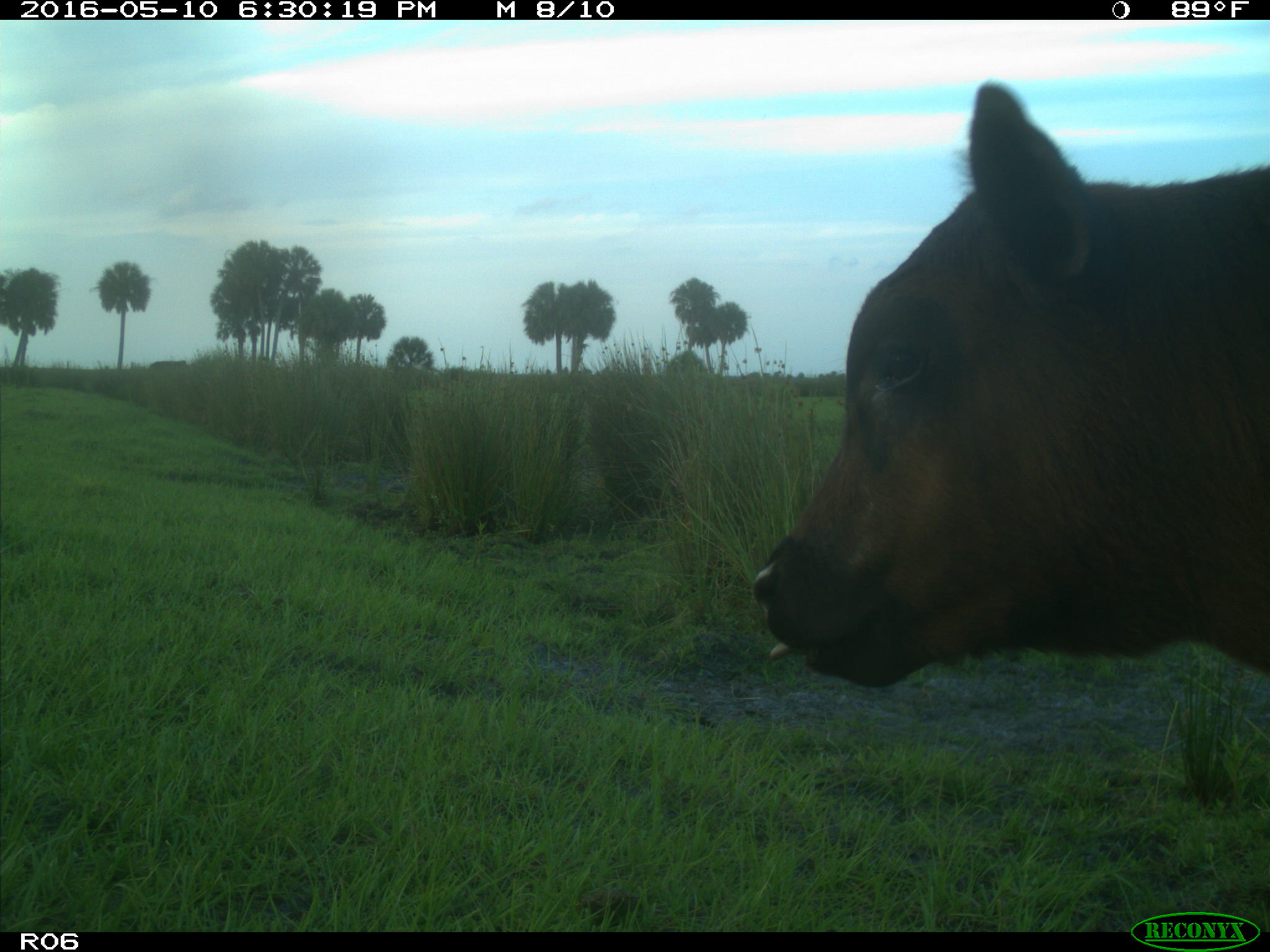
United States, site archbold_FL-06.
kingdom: Animalia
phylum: Chordata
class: Mammalia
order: Artiodactyla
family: Bovidae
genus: Bos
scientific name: Bos taurus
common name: domestic cow